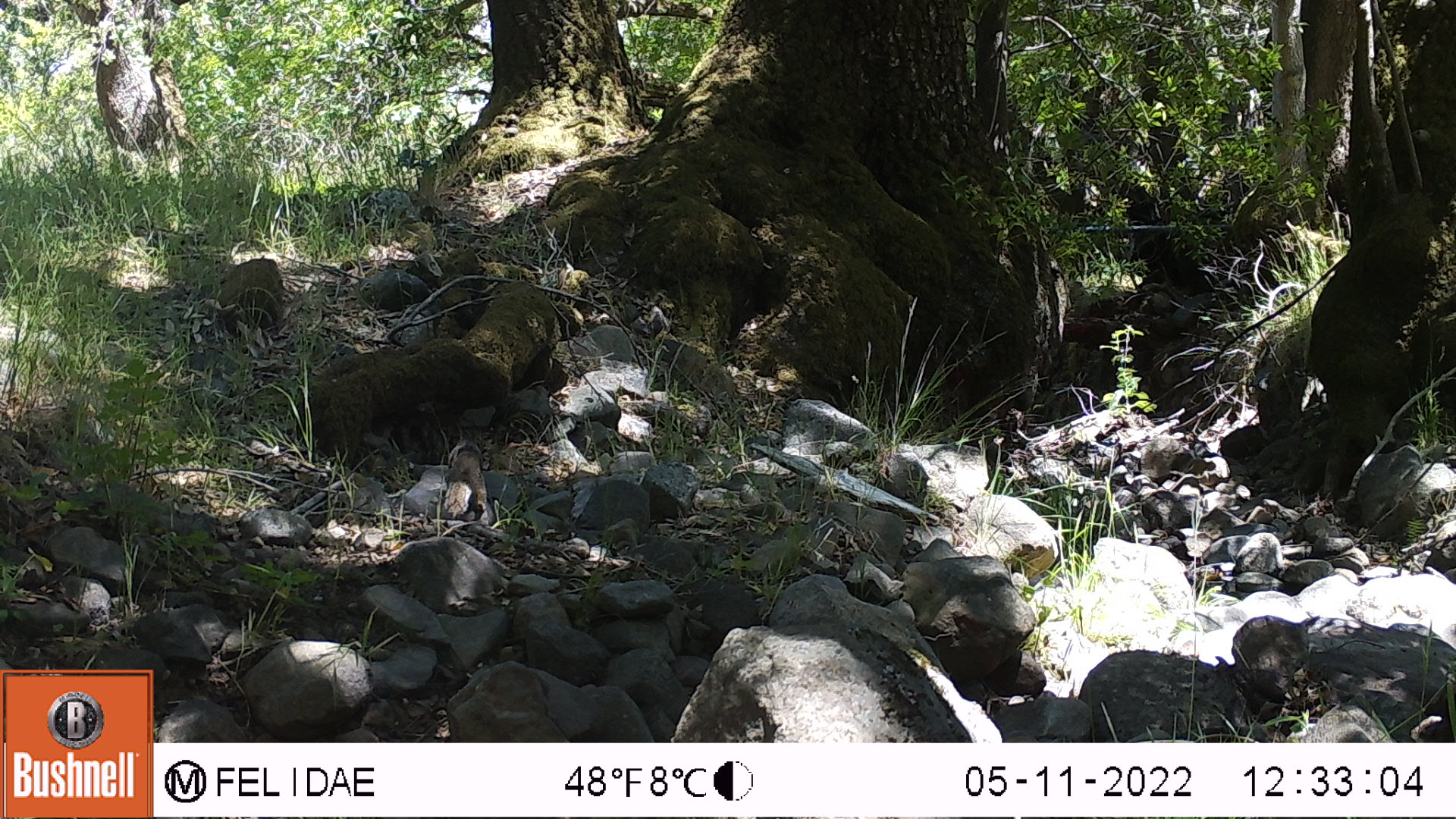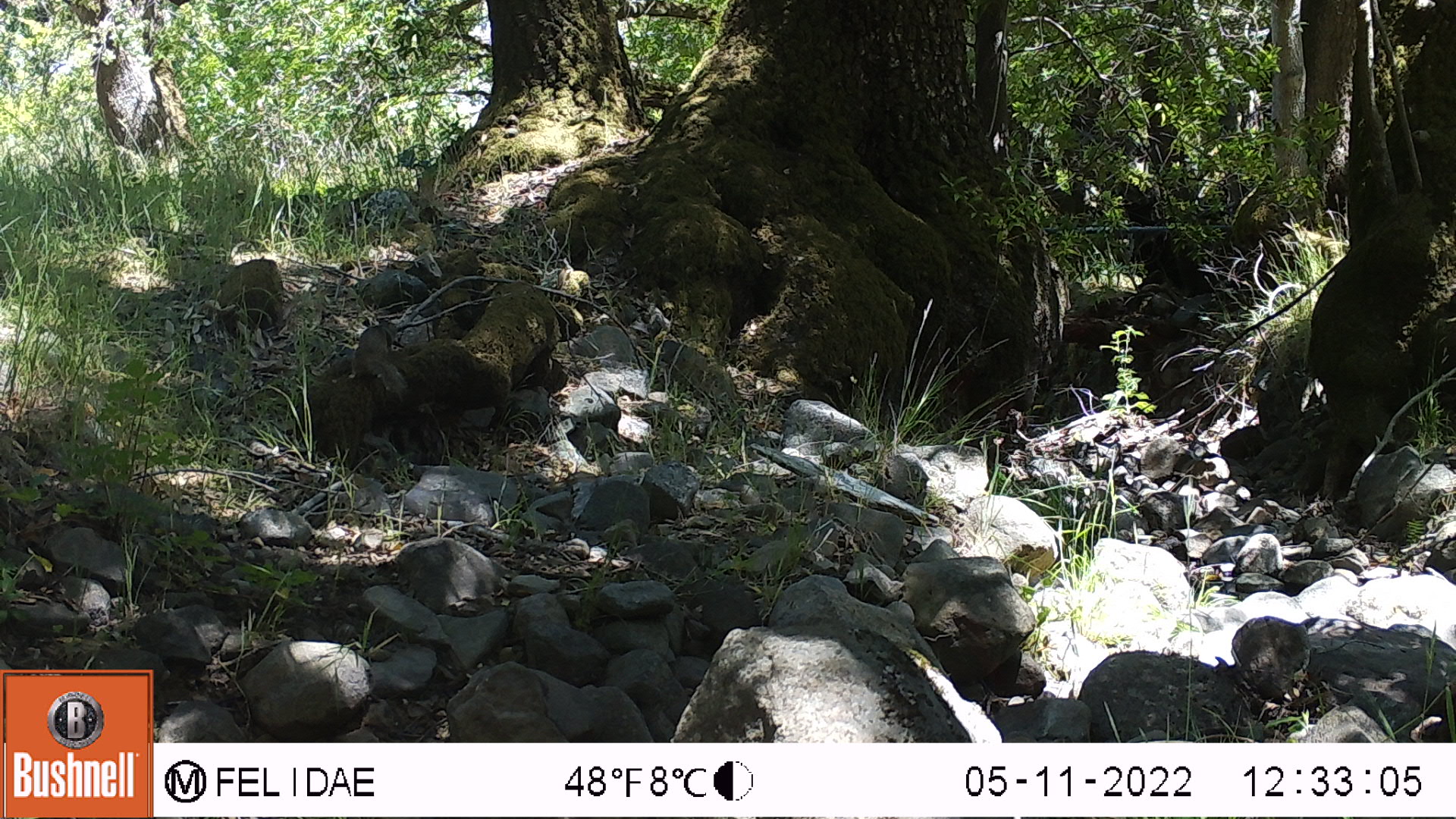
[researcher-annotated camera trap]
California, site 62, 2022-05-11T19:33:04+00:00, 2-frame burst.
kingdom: Animalia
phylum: Chordata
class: Mammalia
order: Rodentia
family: Sciuridae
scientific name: Sciuridae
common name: squirrel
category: unknown squirrel